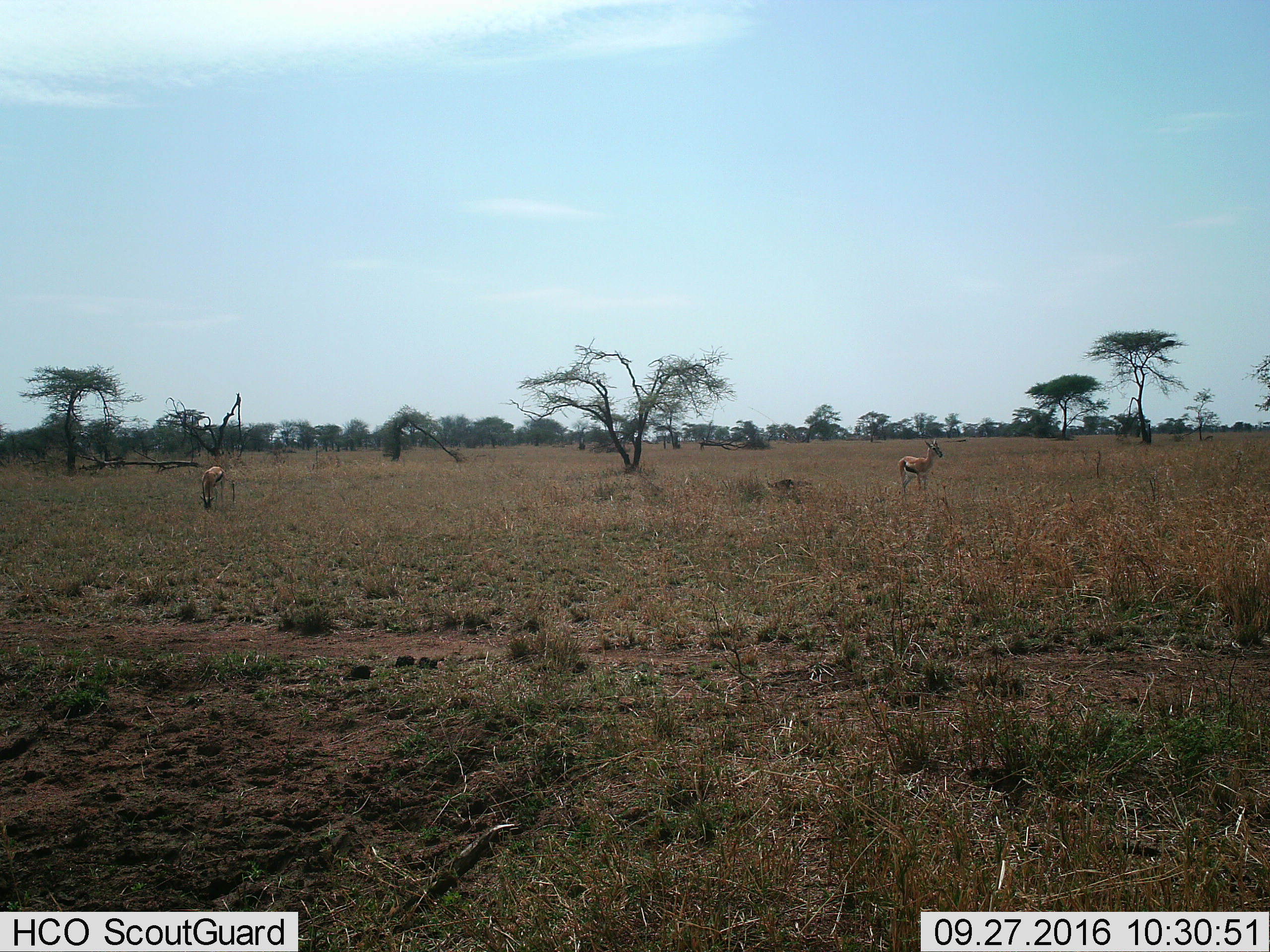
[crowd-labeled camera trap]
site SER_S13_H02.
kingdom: Animalia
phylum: Chordata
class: Mammalia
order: Artiodactyla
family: Bovidae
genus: Eudorcas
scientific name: Eudorcas thomsonii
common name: thomson's gazelle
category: gazellethomsons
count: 2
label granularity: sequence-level